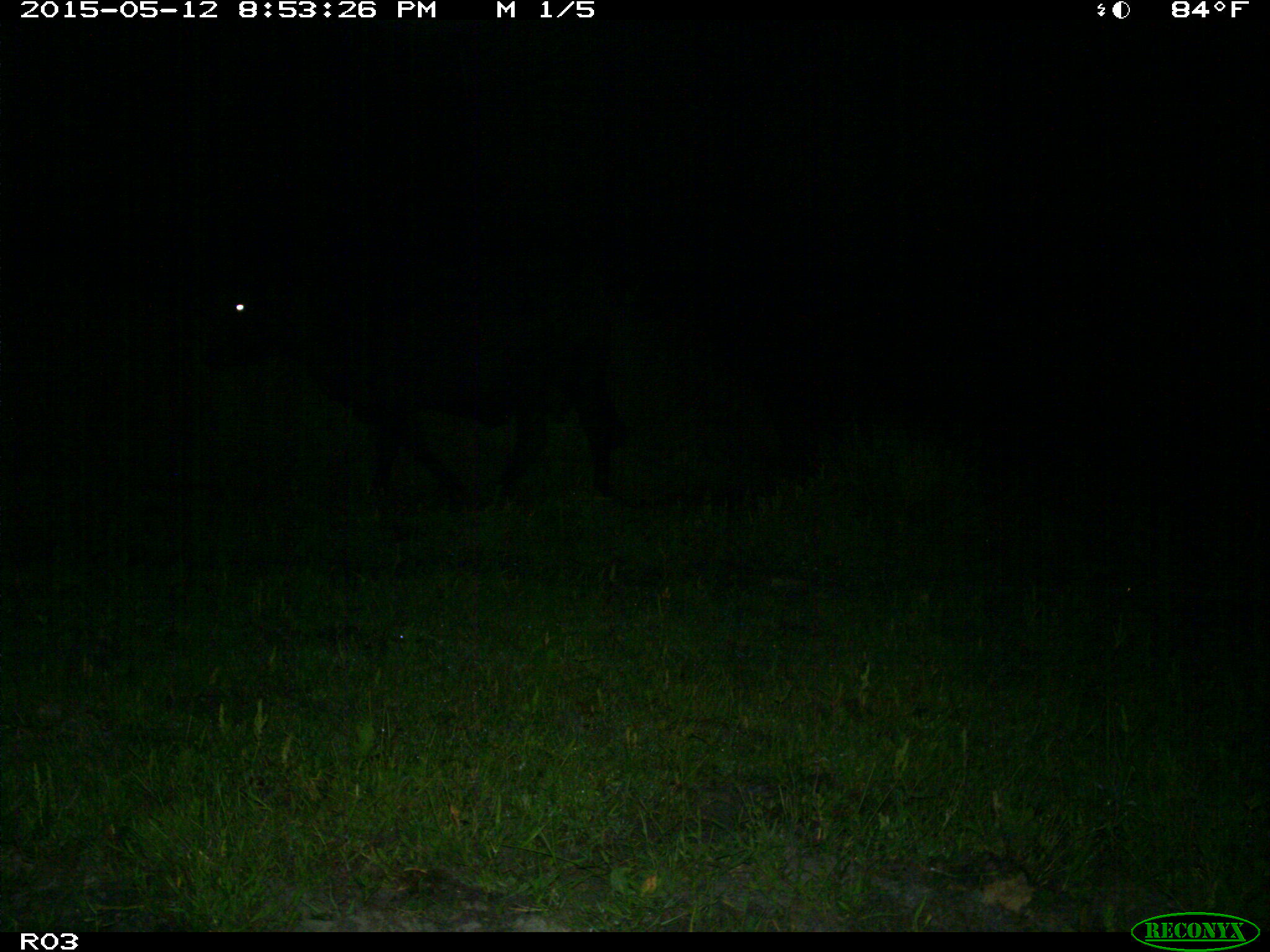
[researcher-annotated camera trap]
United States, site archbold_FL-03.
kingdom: Animalia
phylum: Chordata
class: Mammalia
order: Artiodactyla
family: Bovidae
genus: Bos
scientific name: Bos taurus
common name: domestic cow